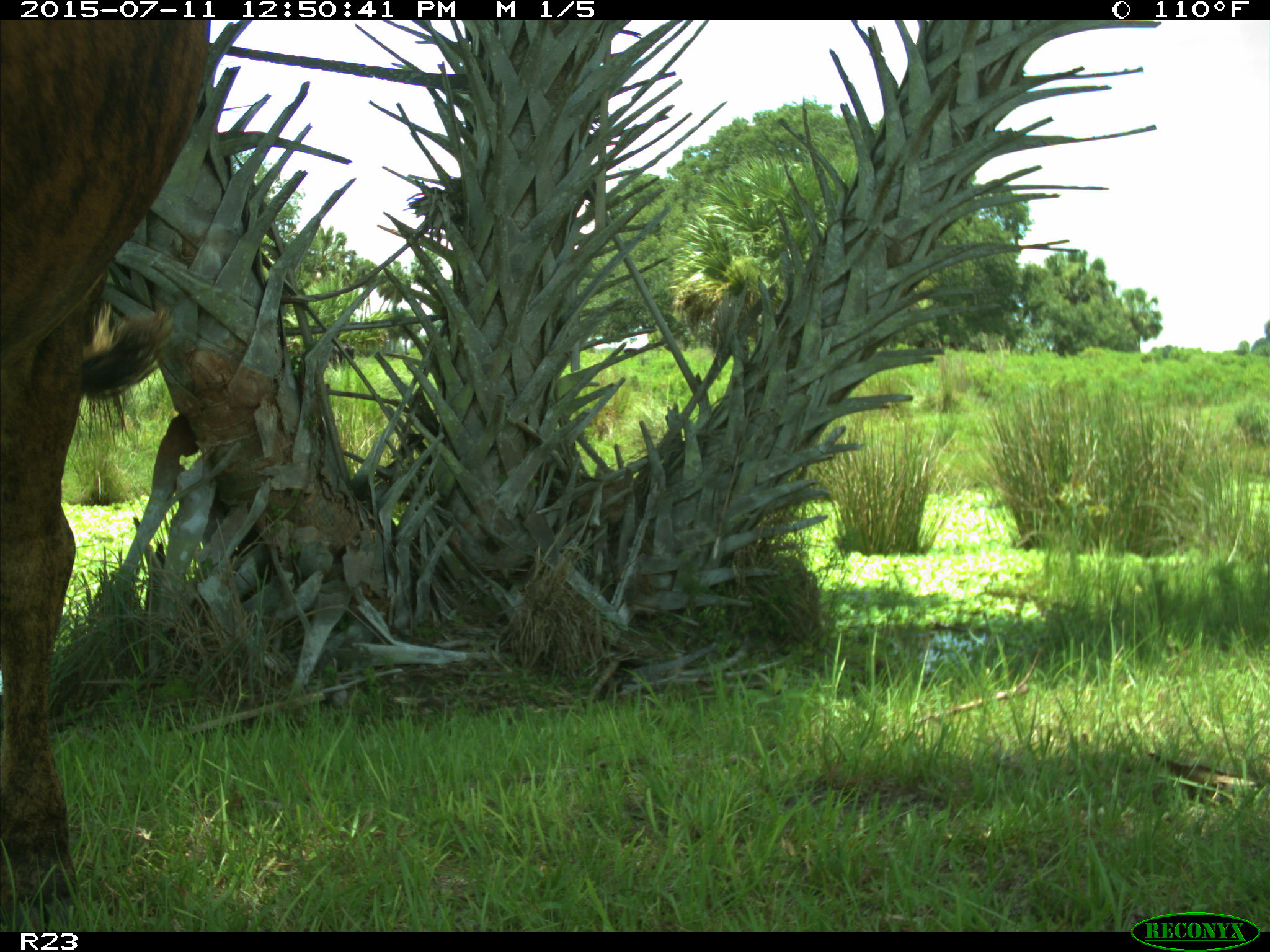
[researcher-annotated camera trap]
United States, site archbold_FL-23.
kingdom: Animalia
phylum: Chordata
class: Mammalia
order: Artiodactyla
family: Bovidae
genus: Bos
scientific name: Bos taurus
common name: domestic cow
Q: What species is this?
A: Bos taurus (domestic cow).